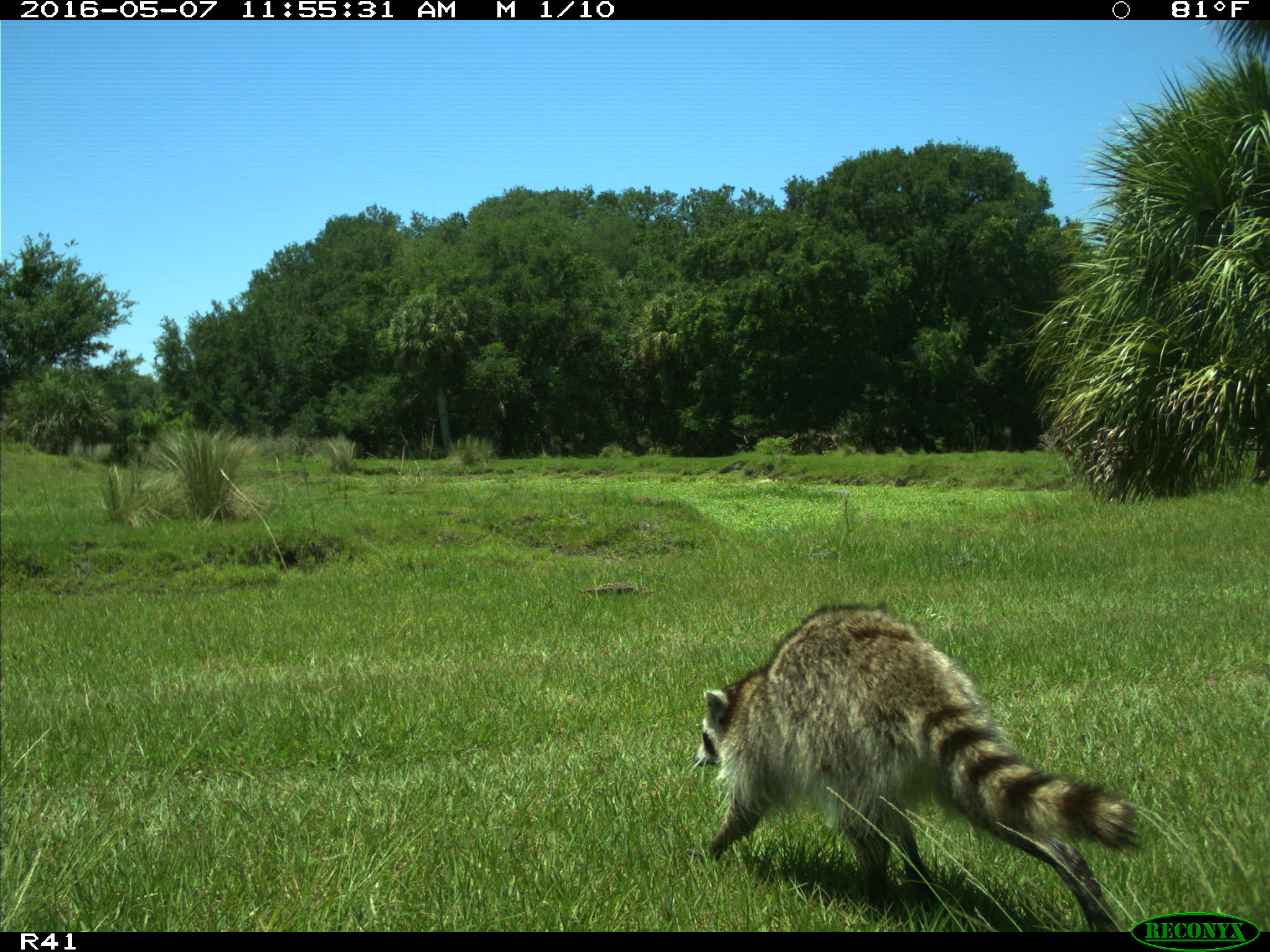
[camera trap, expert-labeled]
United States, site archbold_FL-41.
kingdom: Animalia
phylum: Chordata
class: Mammalia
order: Carnivora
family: Procyonidae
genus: Procyon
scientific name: Procyon lotor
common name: common raccoon